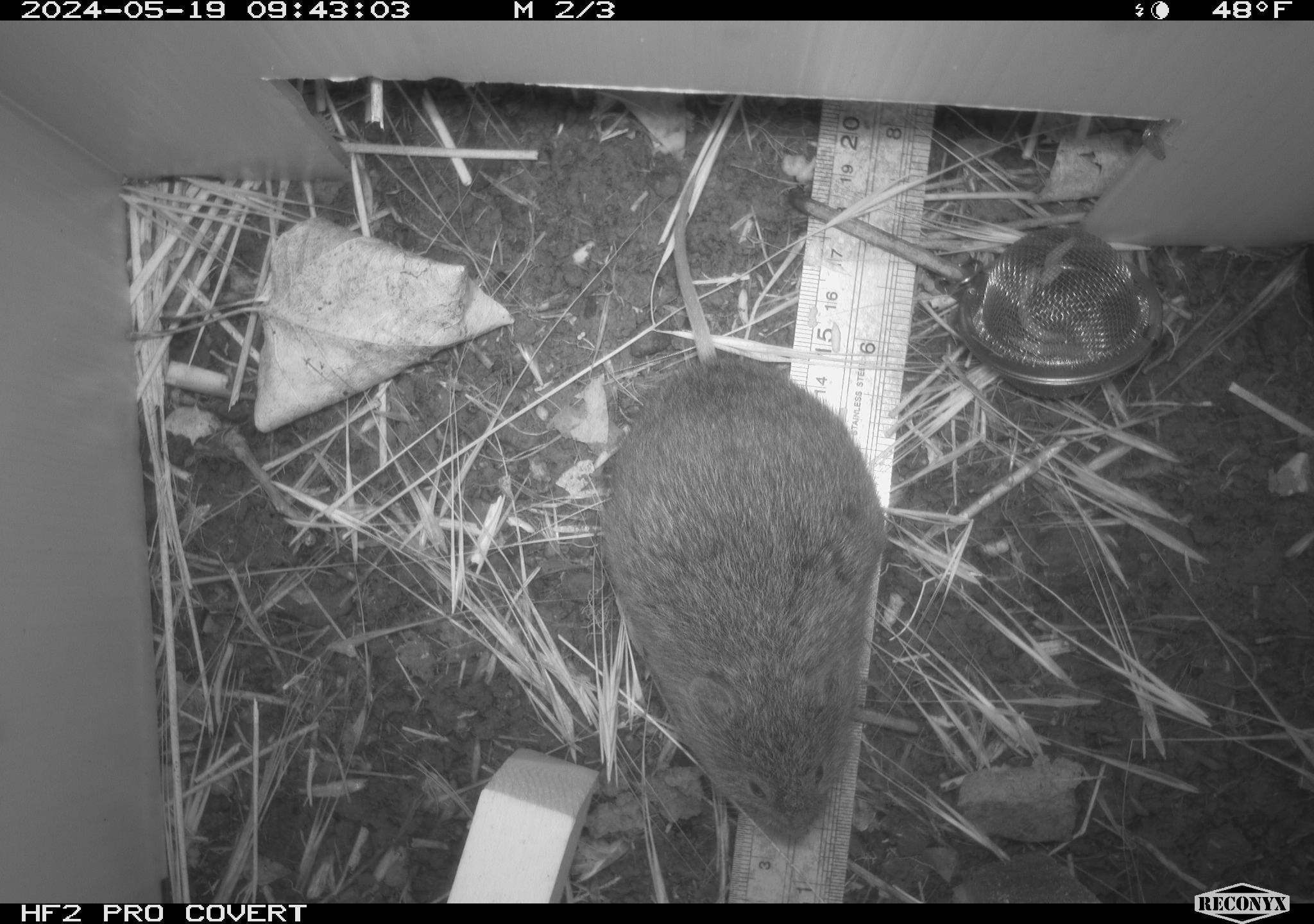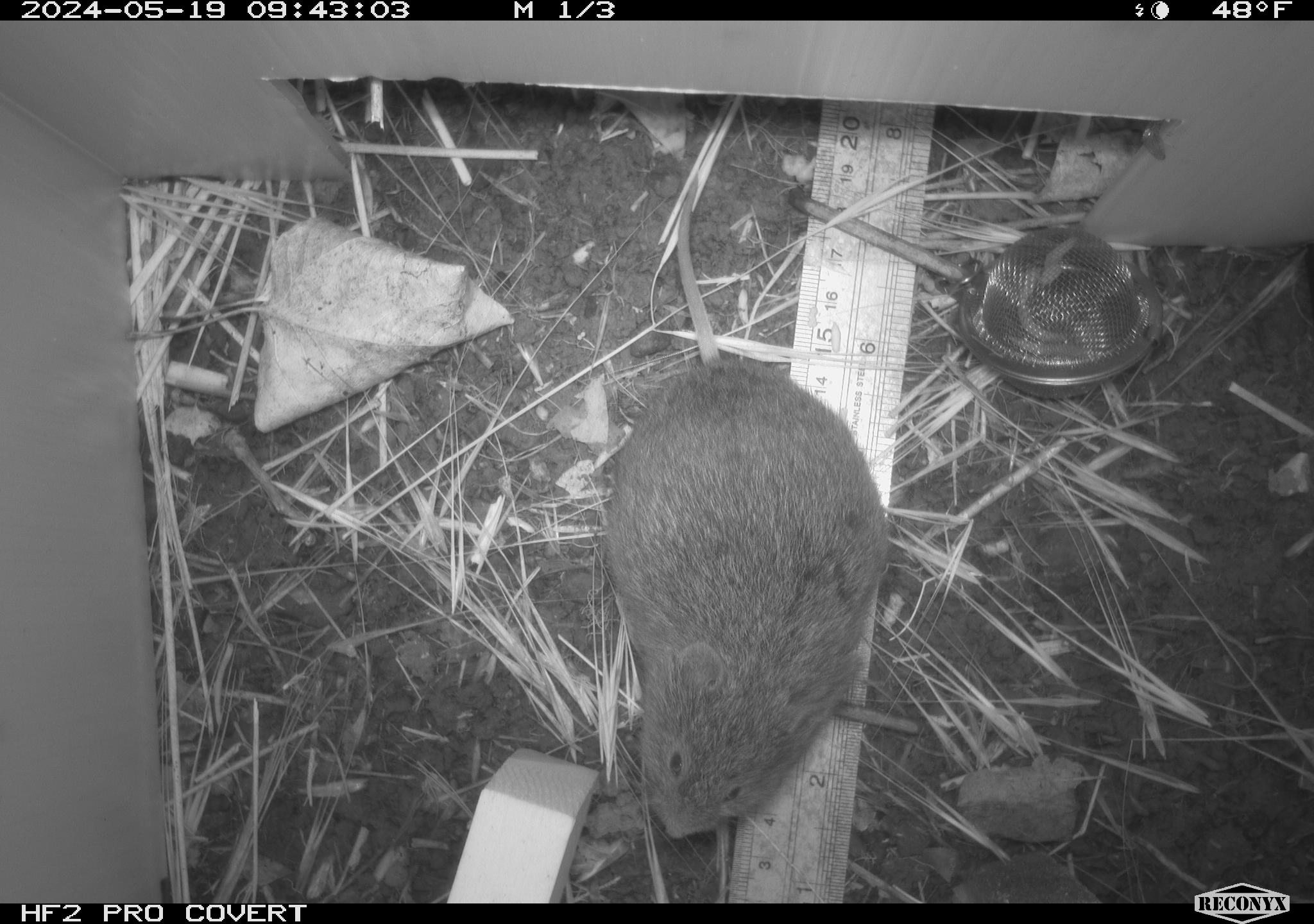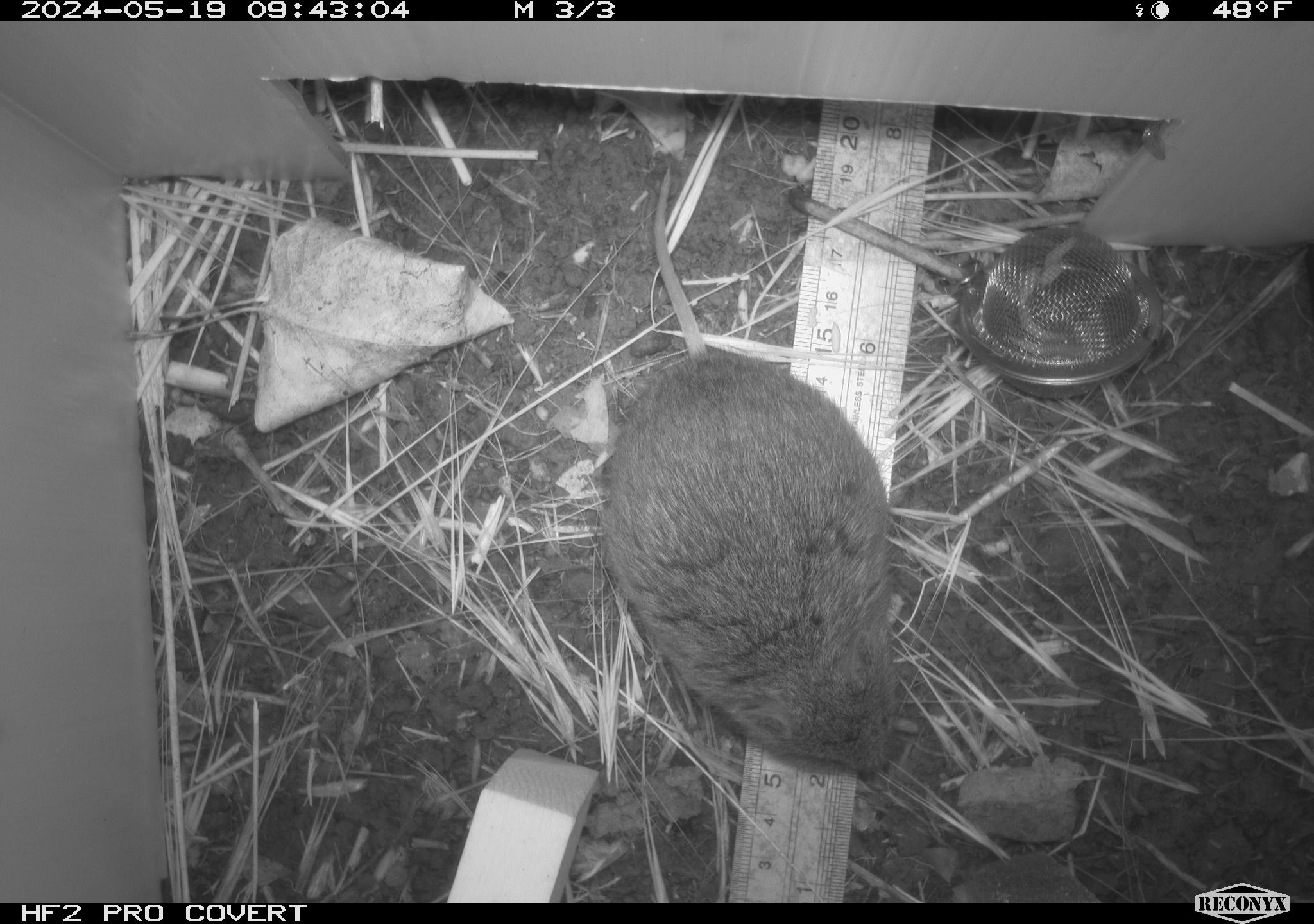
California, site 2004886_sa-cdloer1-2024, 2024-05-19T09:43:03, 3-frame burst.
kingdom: Animalia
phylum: Chordata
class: Mammalia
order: Rodentia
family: Cricetidae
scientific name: Arvicolinae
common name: voles, lemmings, and muskrats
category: arvicolinae subfamily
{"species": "arvicolinae subfamily (voles, lemmings, and muskrats) (Arvicolinae)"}